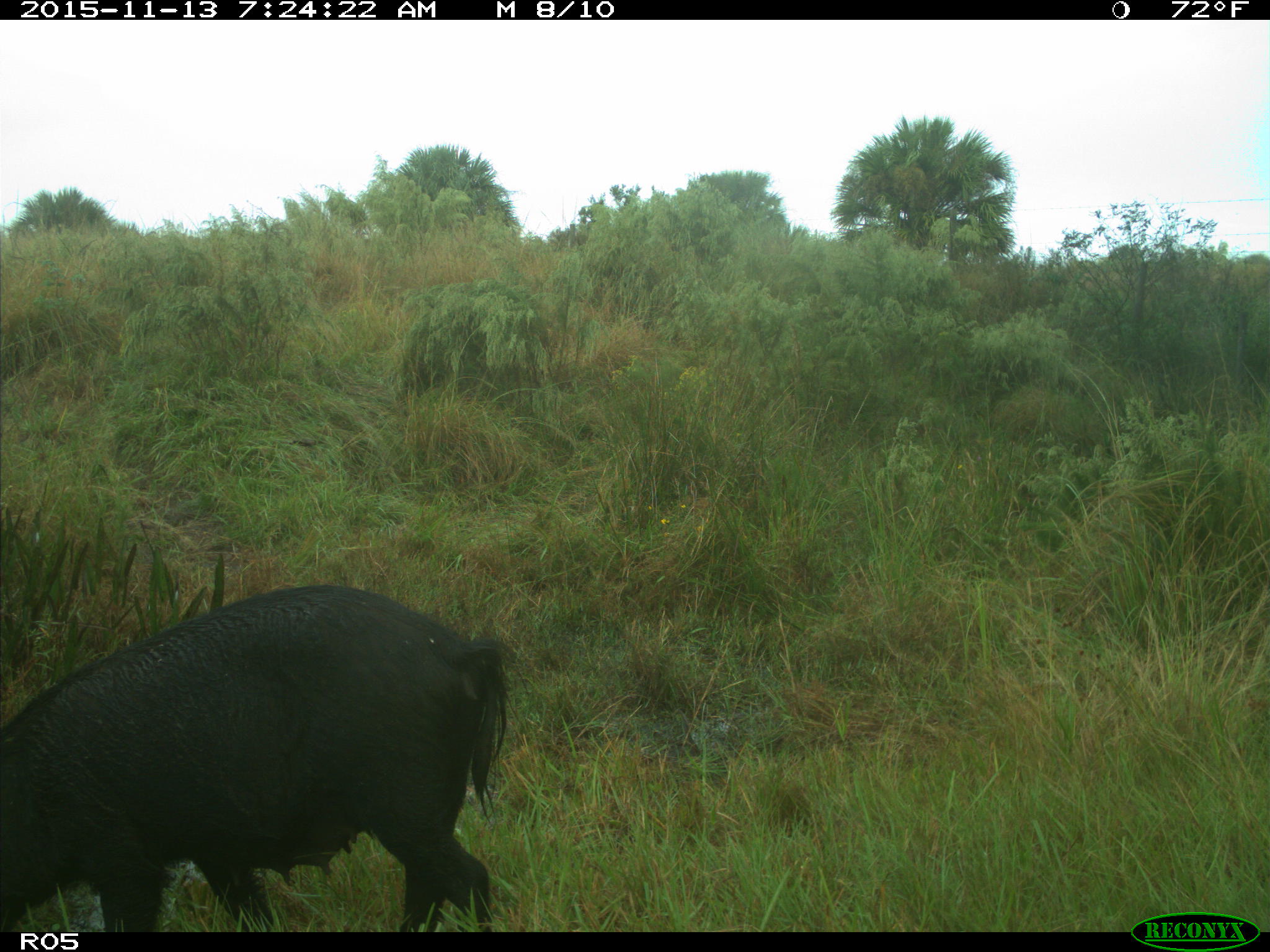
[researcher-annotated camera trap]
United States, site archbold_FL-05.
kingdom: Animalia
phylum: Chordata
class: Mammalia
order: Artiodactyla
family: Suidae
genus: Sus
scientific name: Sus scrofa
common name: wild boar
Sus scrofa (wild boar).